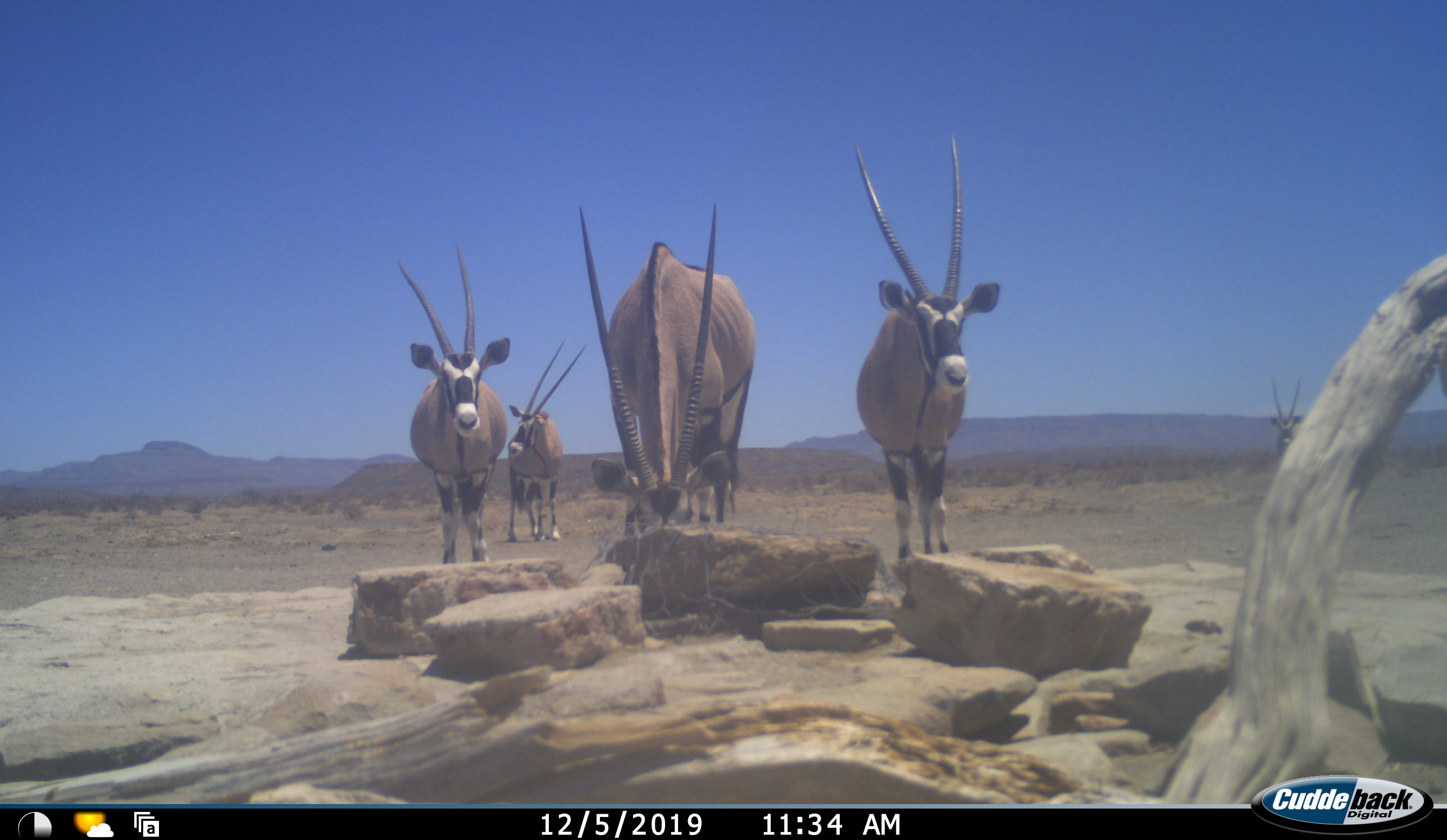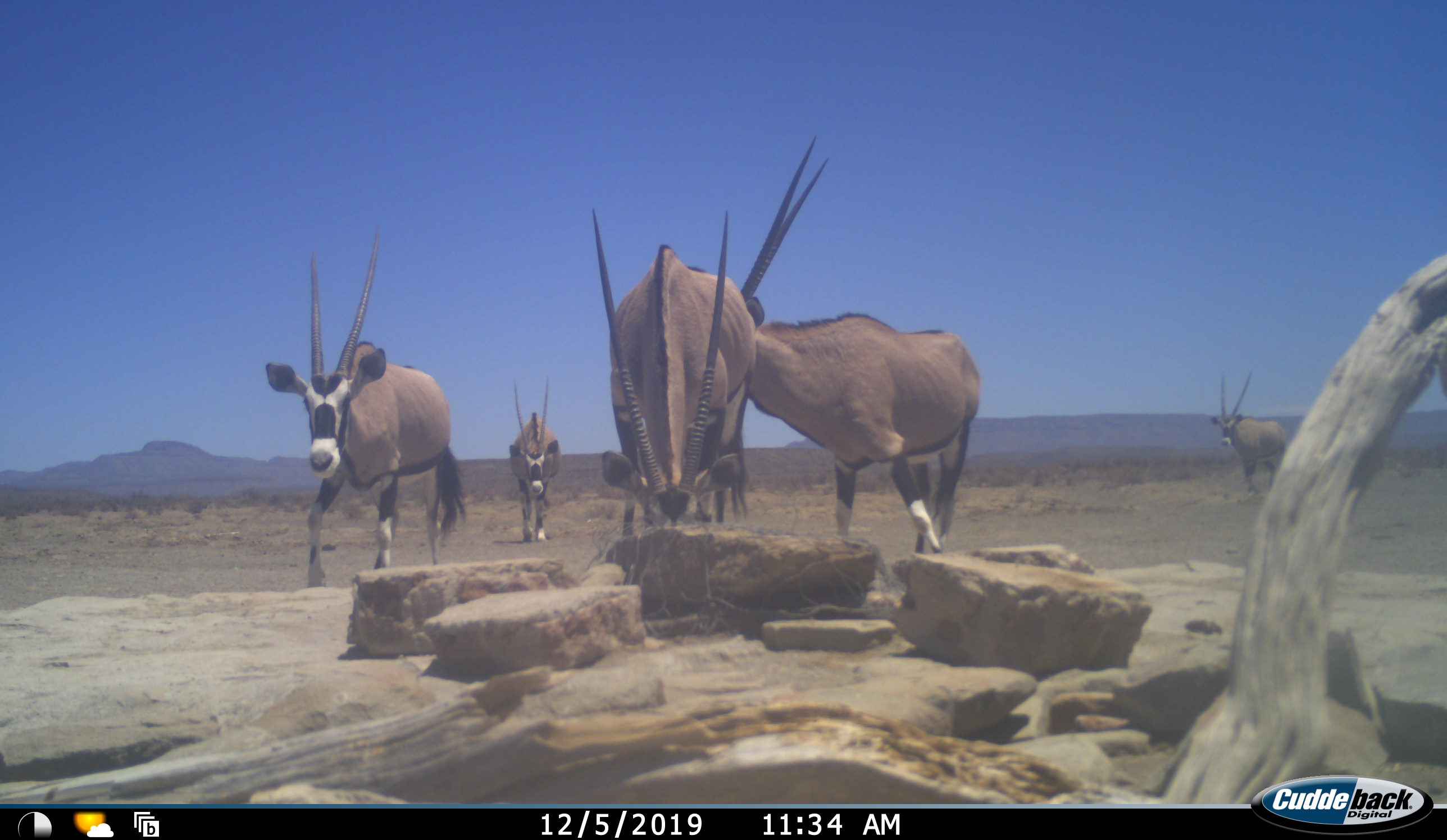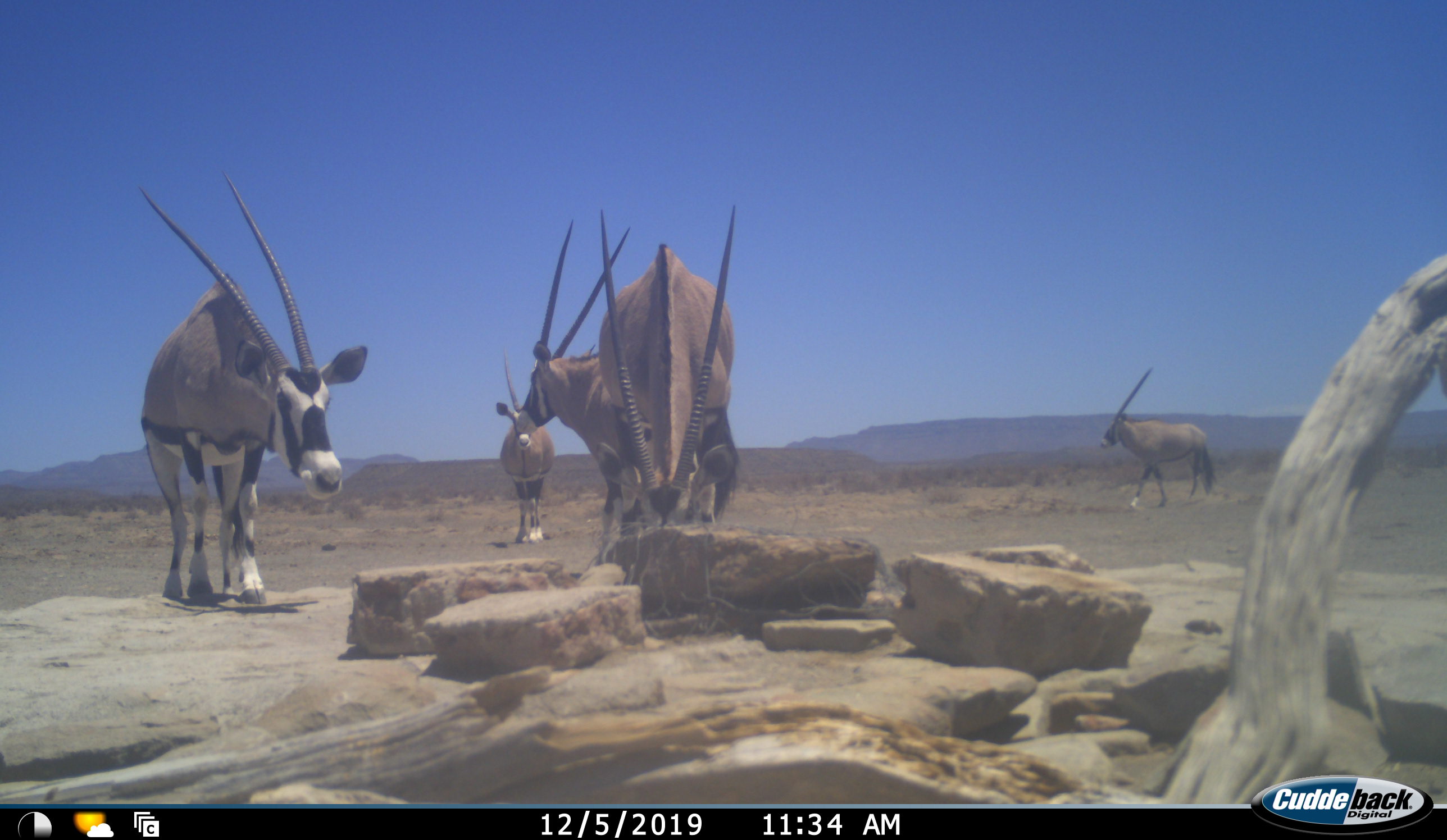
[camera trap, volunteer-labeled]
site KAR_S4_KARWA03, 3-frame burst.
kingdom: Animalia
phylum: Chordata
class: Mammalia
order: Artiodactyla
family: Bovidae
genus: Oryx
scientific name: Oryx gazella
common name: gemsbok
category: oryx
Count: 5.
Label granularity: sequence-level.